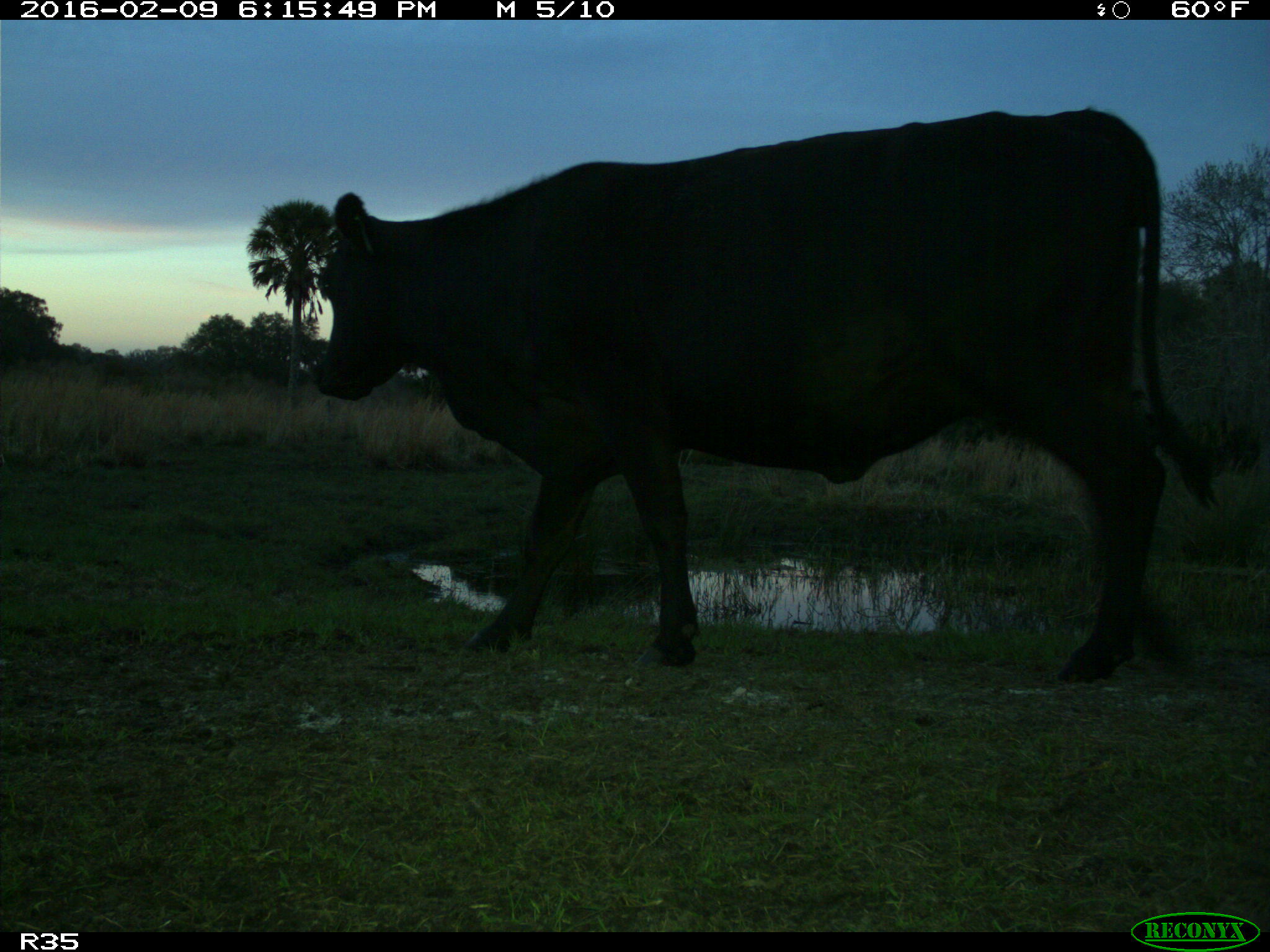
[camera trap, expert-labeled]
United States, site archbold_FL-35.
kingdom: Animalia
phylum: Chordata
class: Mammalia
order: Artiodactyla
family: Bovidae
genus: Bos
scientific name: Bos taurus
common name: domestic cow